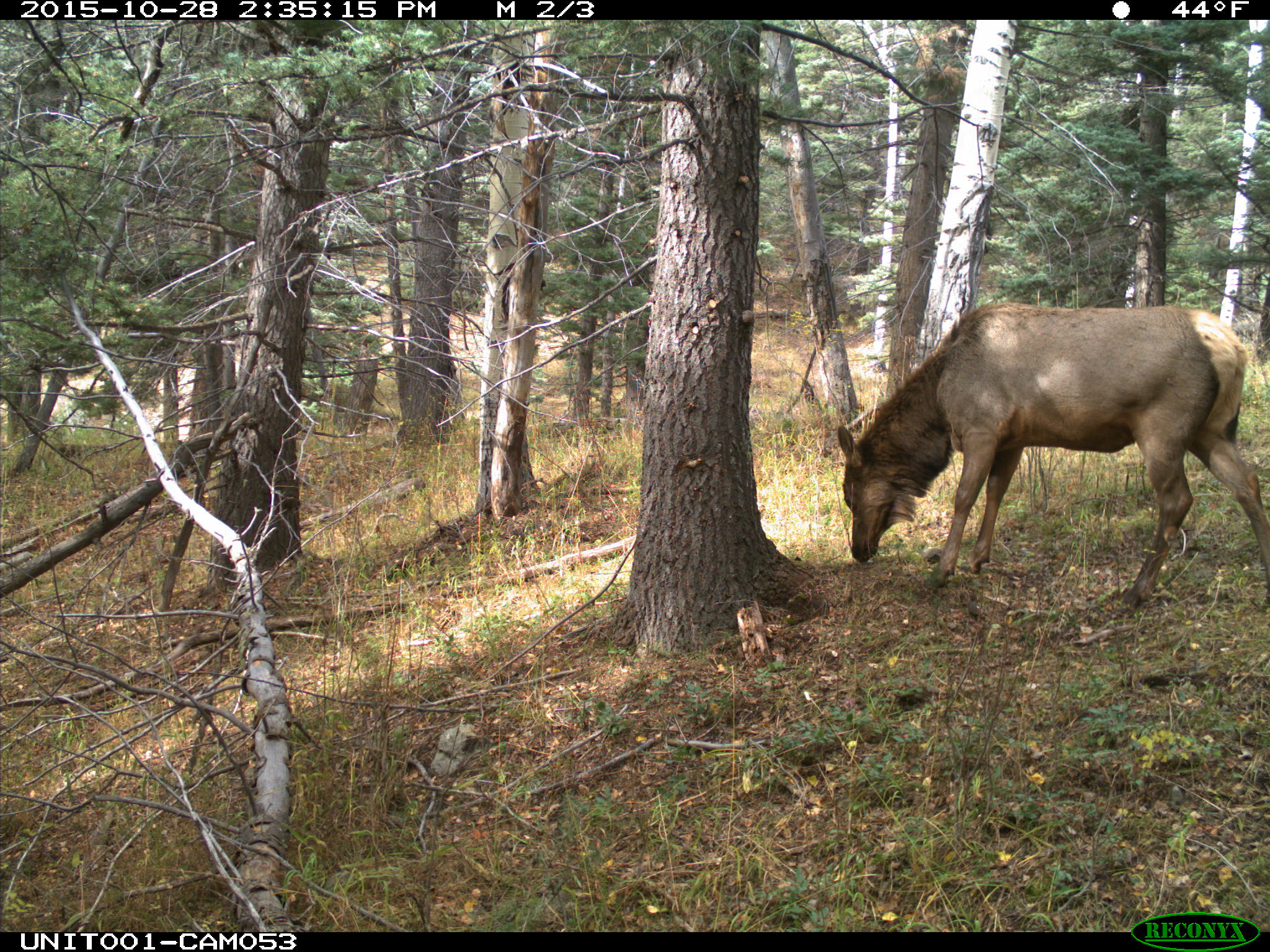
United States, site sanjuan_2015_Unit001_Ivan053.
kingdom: Animalia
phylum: Chordata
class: Mammalia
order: Artiodactyla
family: Cervidae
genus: Cervus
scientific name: Cervus elaphus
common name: red deer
Cervus elaphus (red deer).